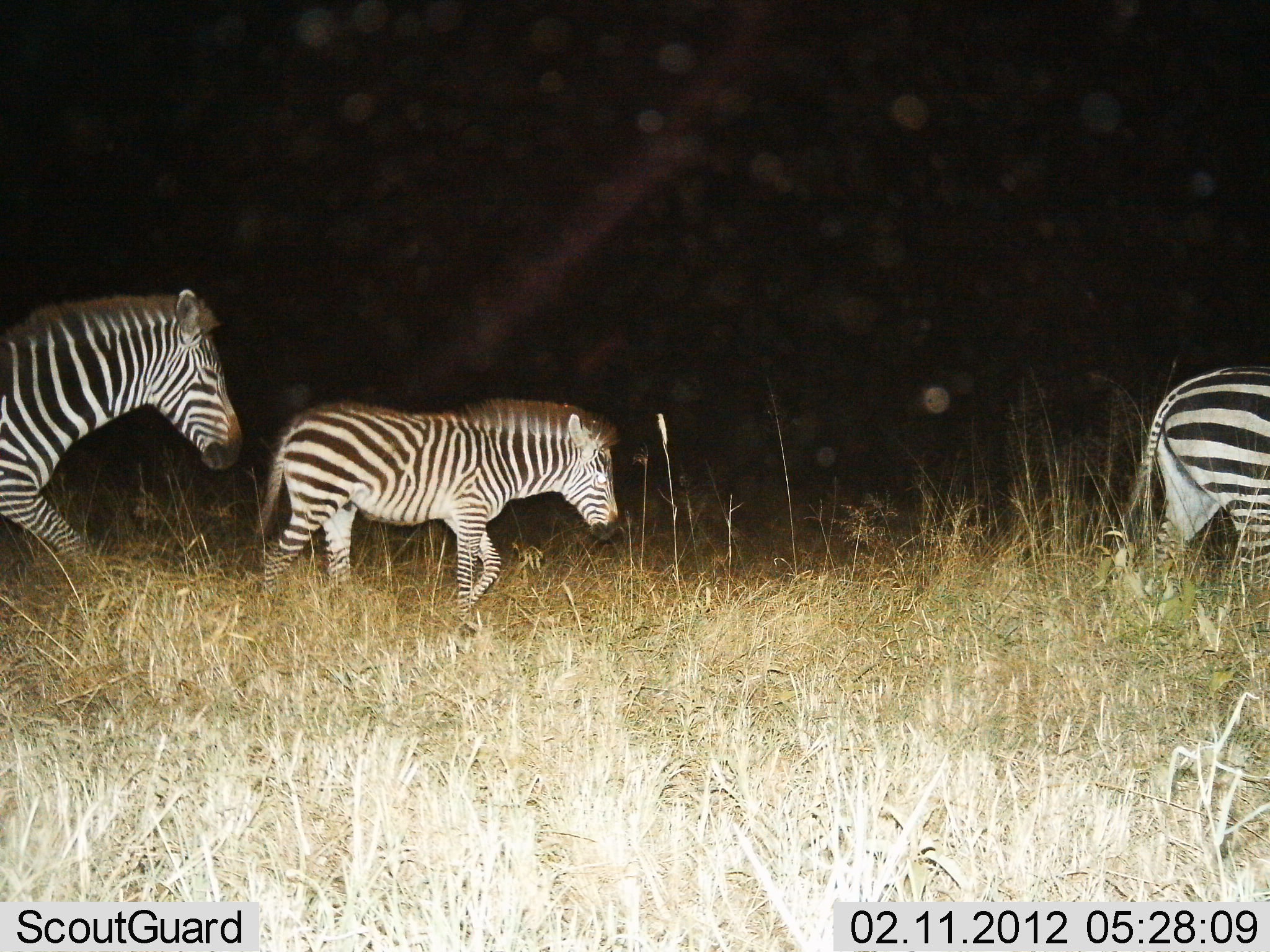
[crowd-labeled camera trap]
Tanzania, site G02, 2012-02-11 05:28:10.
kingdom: Animalia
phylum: Chordata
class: Mammalia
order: Perissodactyla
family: Equidae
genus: Equus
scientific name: Equus quagga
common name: plains zebra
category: zebra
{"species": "zebra (plains zebra) (Equus quagga)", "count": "3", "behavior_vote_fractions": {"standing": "9%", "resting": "0%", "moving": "91%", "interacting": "4%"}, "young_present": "13%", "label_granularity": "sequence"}